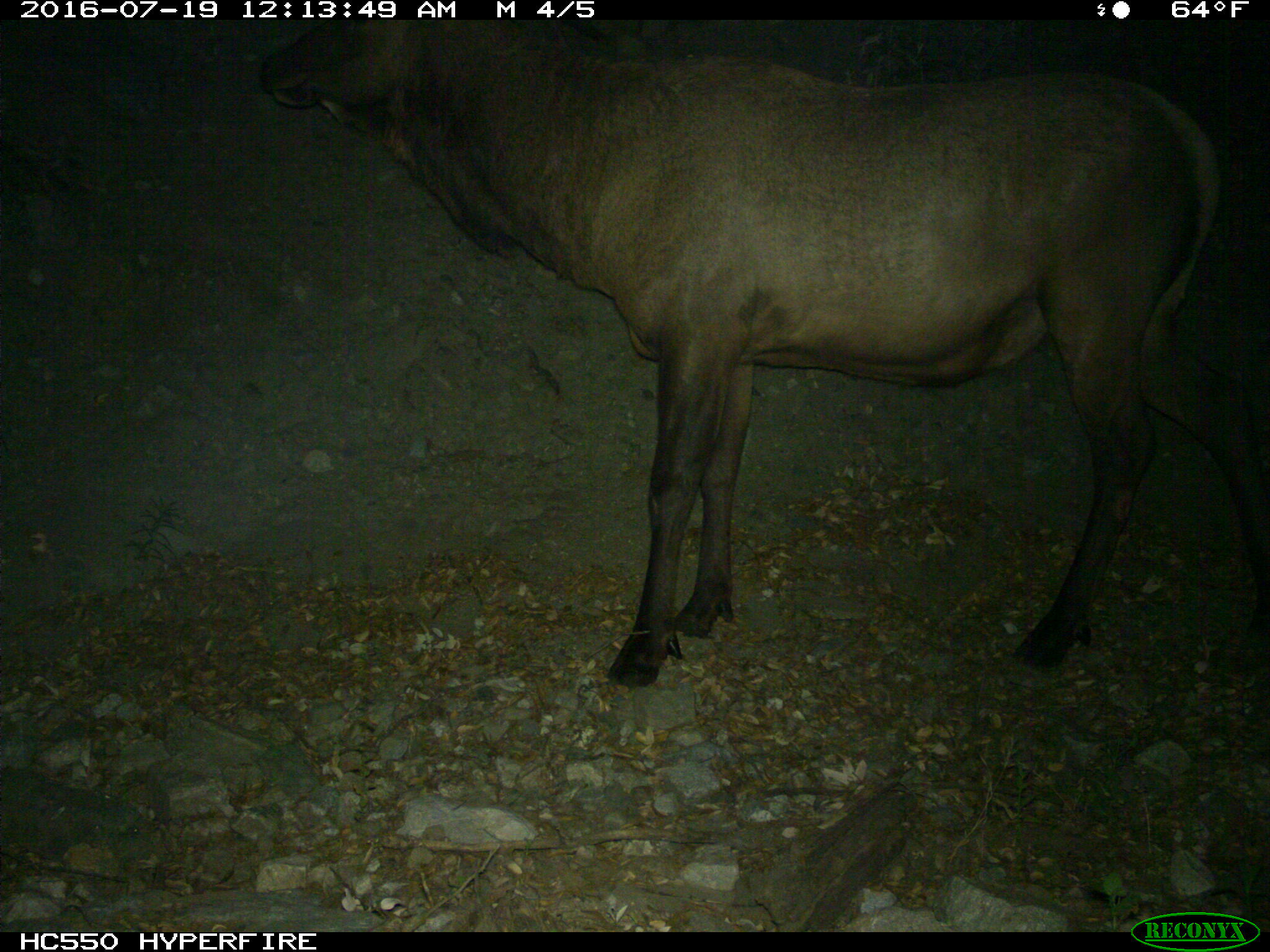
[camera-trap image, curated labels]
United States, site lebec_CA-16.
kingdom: Animalia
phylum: Chordata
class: Mammalia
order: Artiodactyla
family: Cervidae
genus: Cervus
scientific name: Cervus canadensis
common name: elk